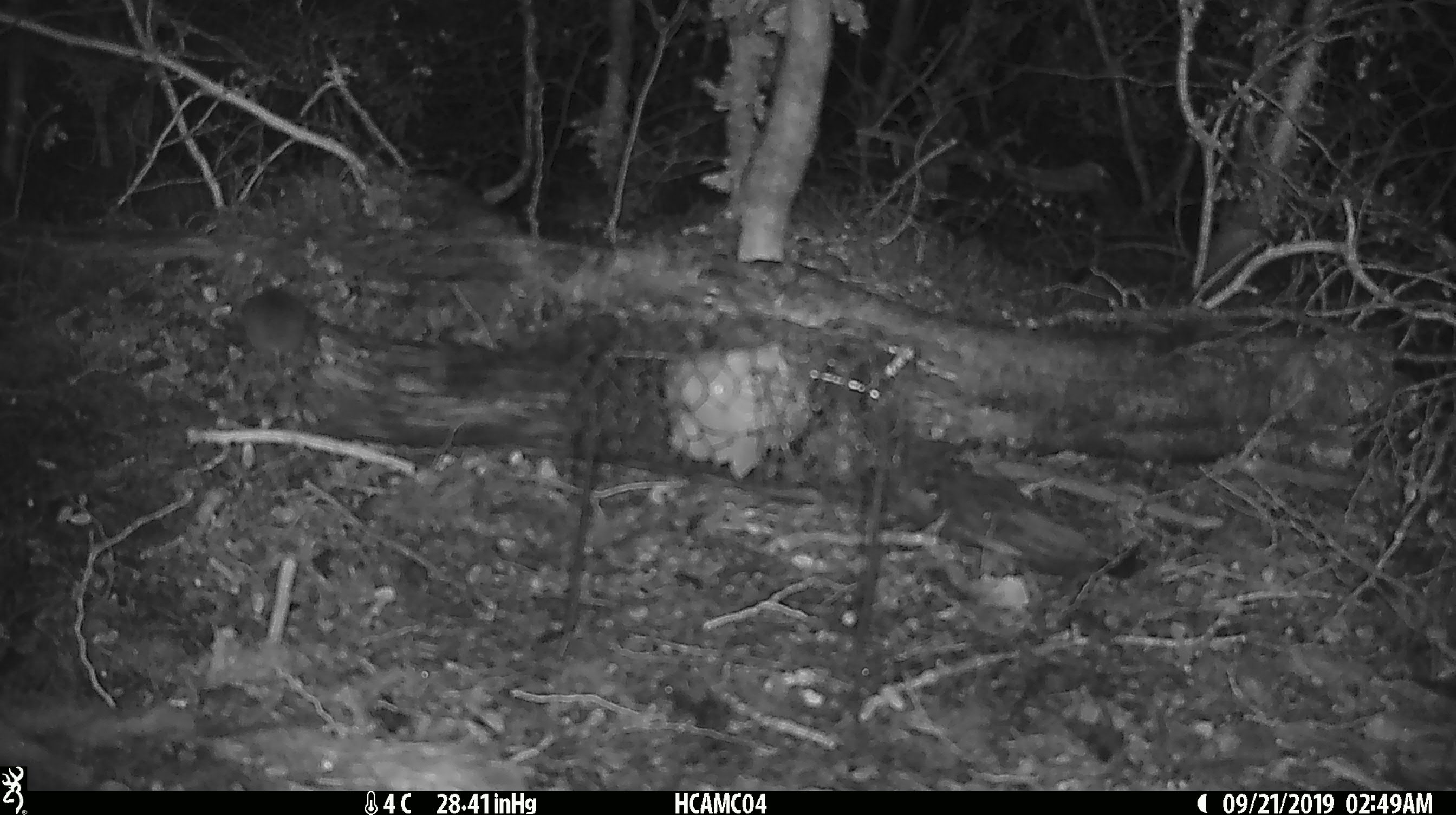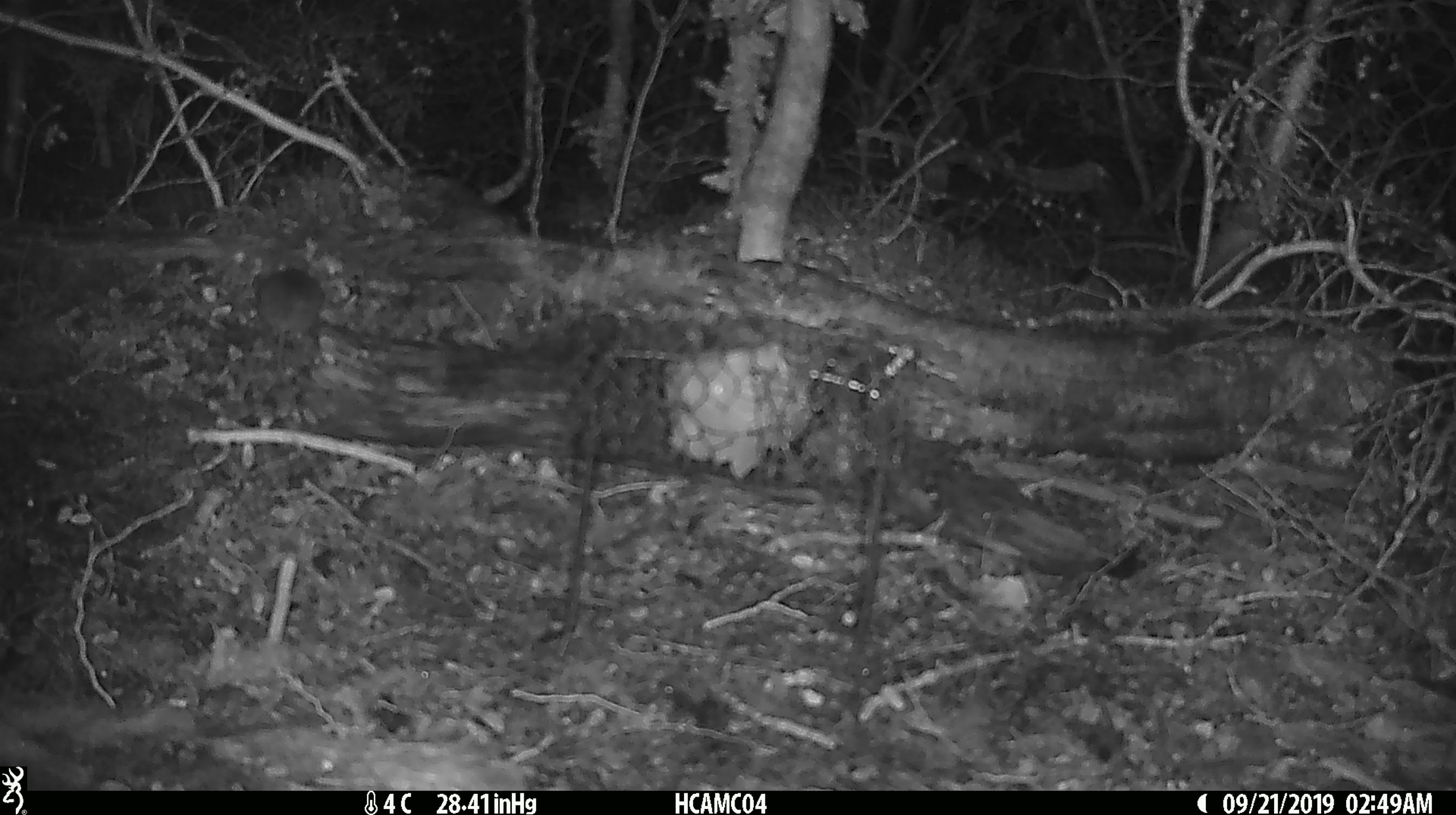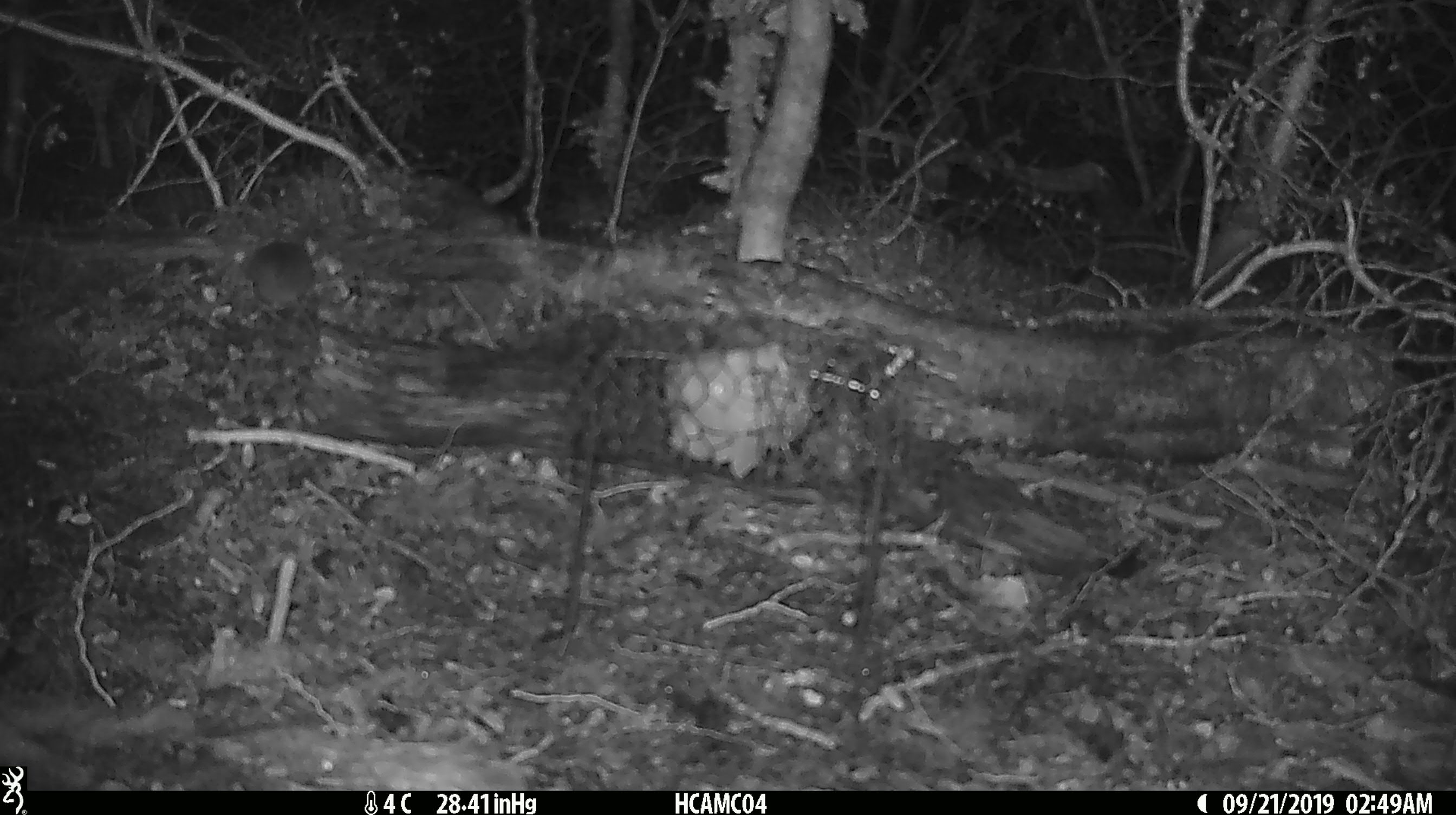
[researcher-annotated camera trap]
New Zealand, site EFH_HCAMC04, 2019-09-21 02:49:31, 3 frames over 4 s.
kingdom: Animalia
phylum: Chordata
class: Mammalia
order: Rodentia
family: Muridae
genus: Mus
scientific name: Mus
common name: mouse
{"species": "mouse (Mus)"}